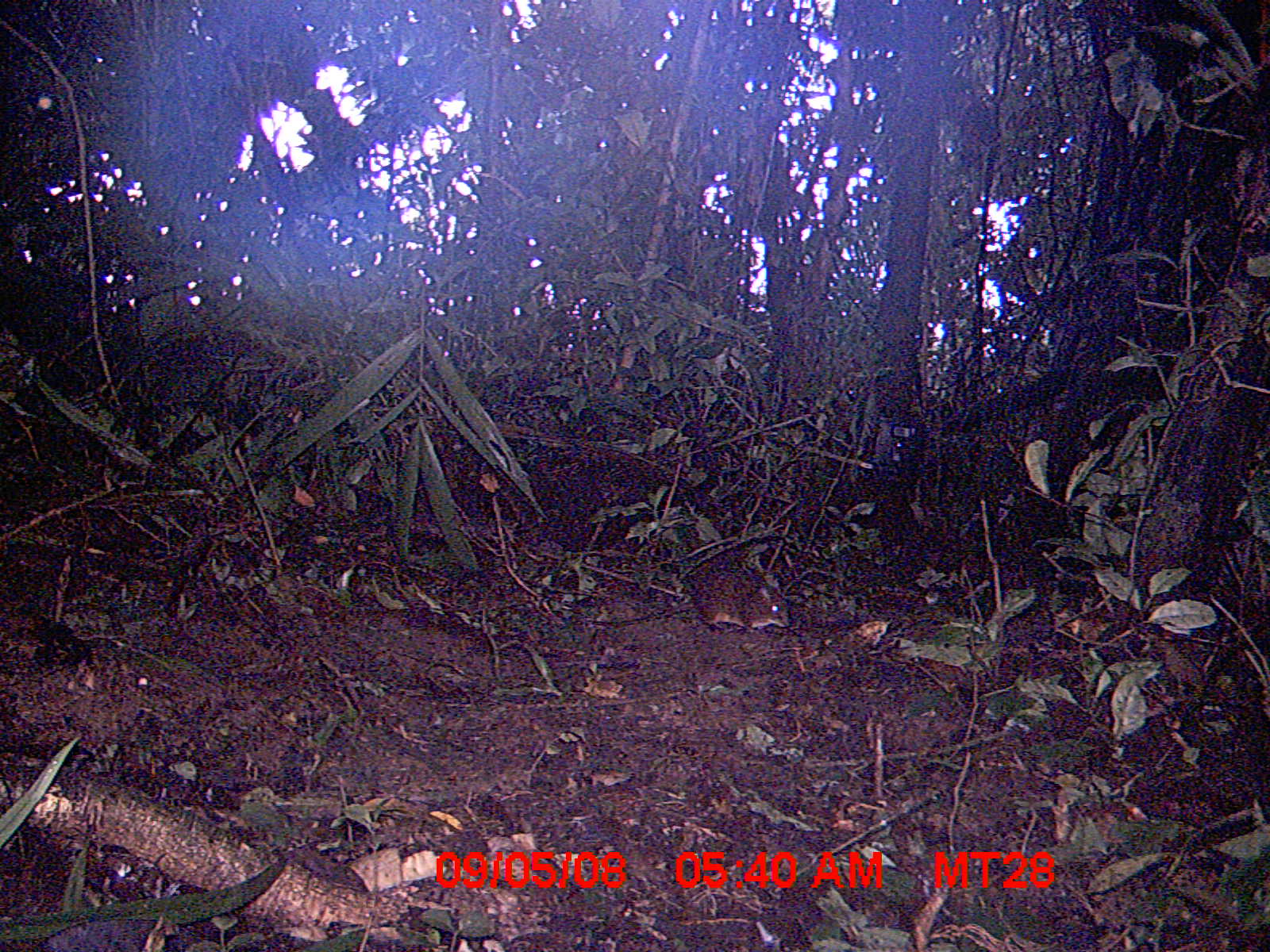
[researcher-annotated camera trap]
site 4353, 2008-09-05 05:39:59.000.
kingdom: Animalia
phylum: Chordata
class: Aves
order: Cuculiformes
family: Cuculidae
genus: Coua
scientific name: Coua serriana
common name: red-breasted coua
Coua serriana (red-breasted coua), count 1.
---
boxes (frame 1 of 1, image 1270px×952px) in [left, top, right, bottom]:
coua serriana: [589, 562, 789, 633]